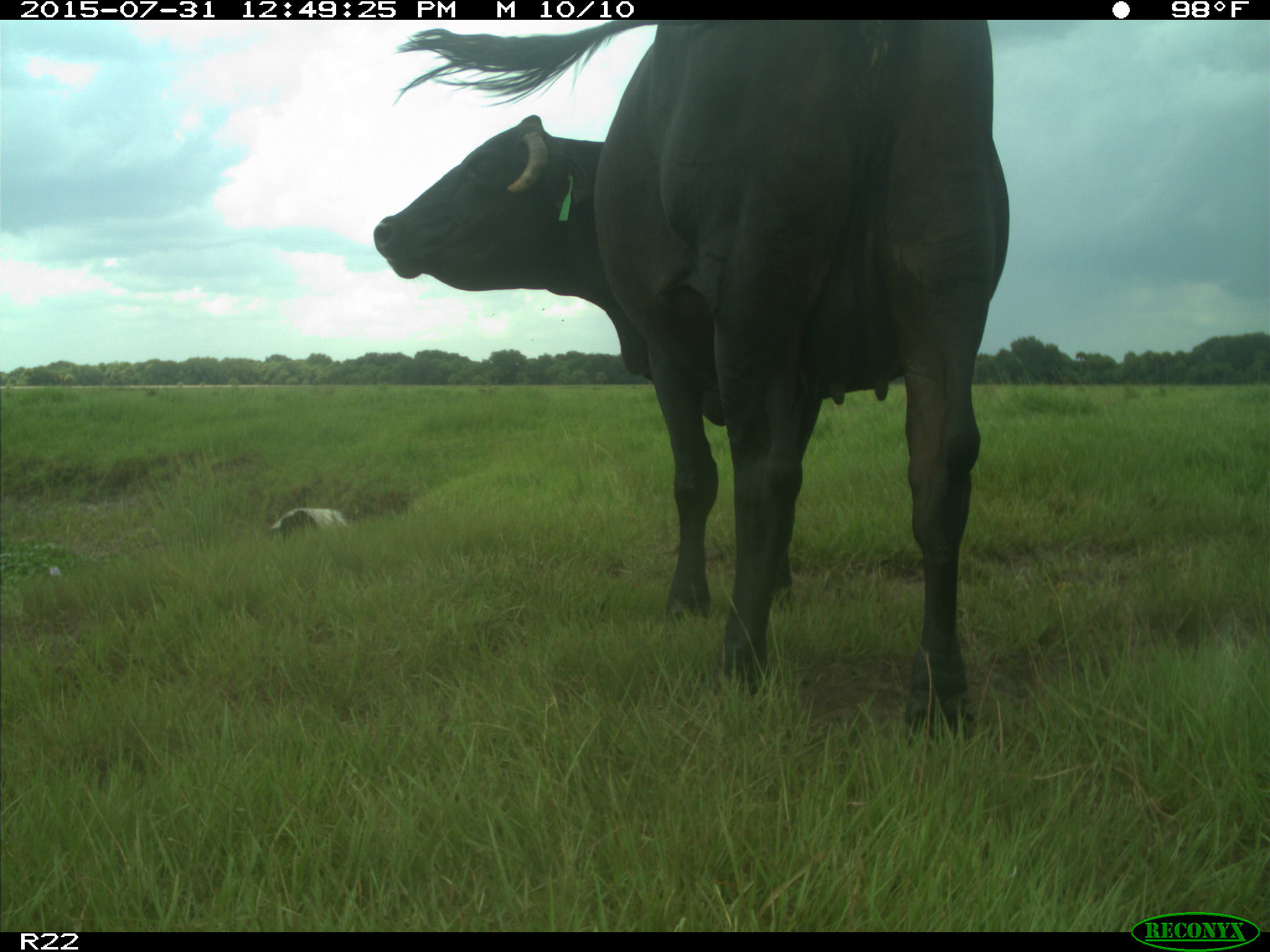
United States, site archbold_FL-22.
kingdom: Animalia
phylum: Chordata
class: Mammalia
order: Artiodactyla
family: Bovidae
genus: Bos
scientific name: Bos taurus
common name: domestic cow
Bos taurus (domestic cow).